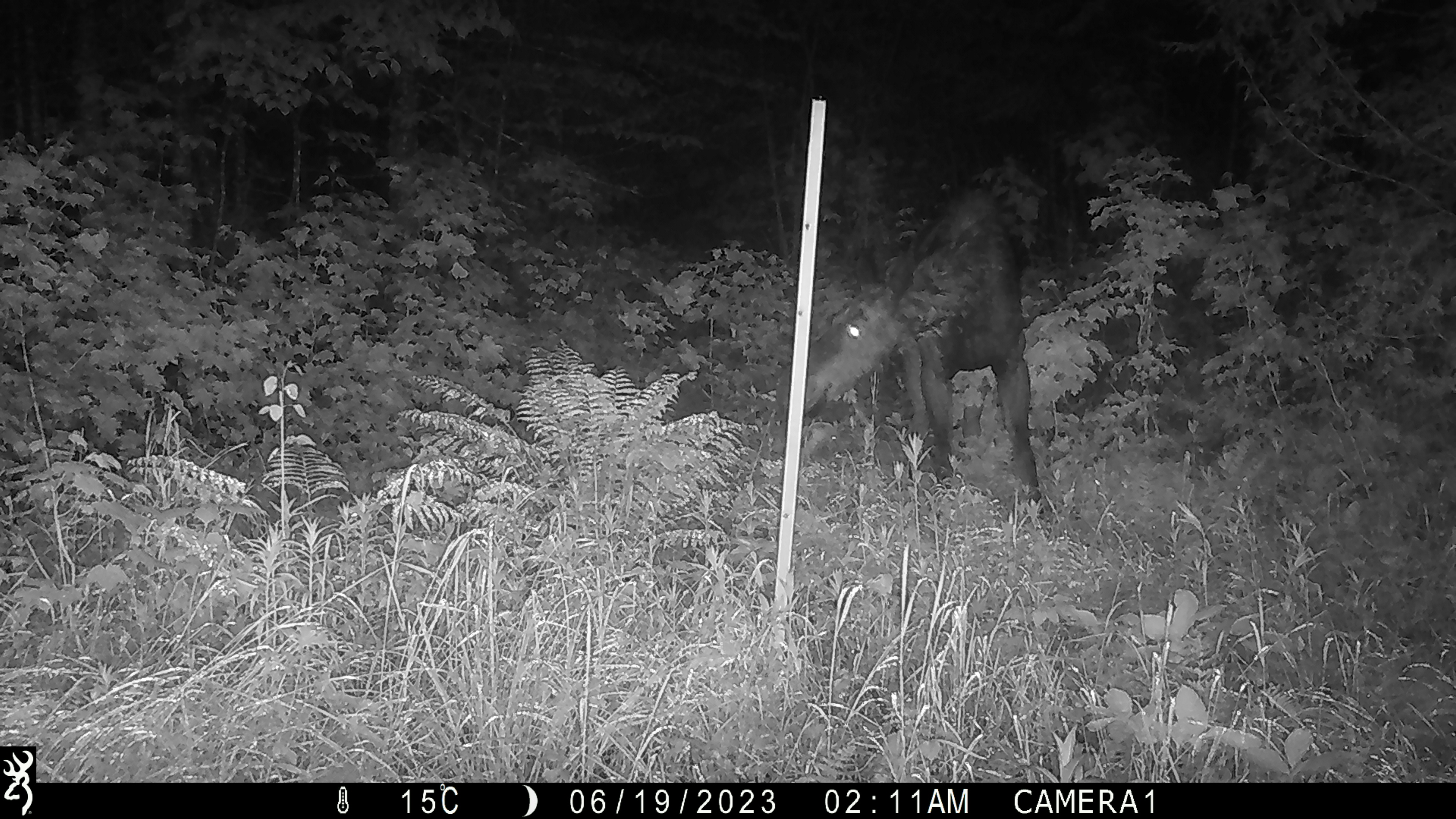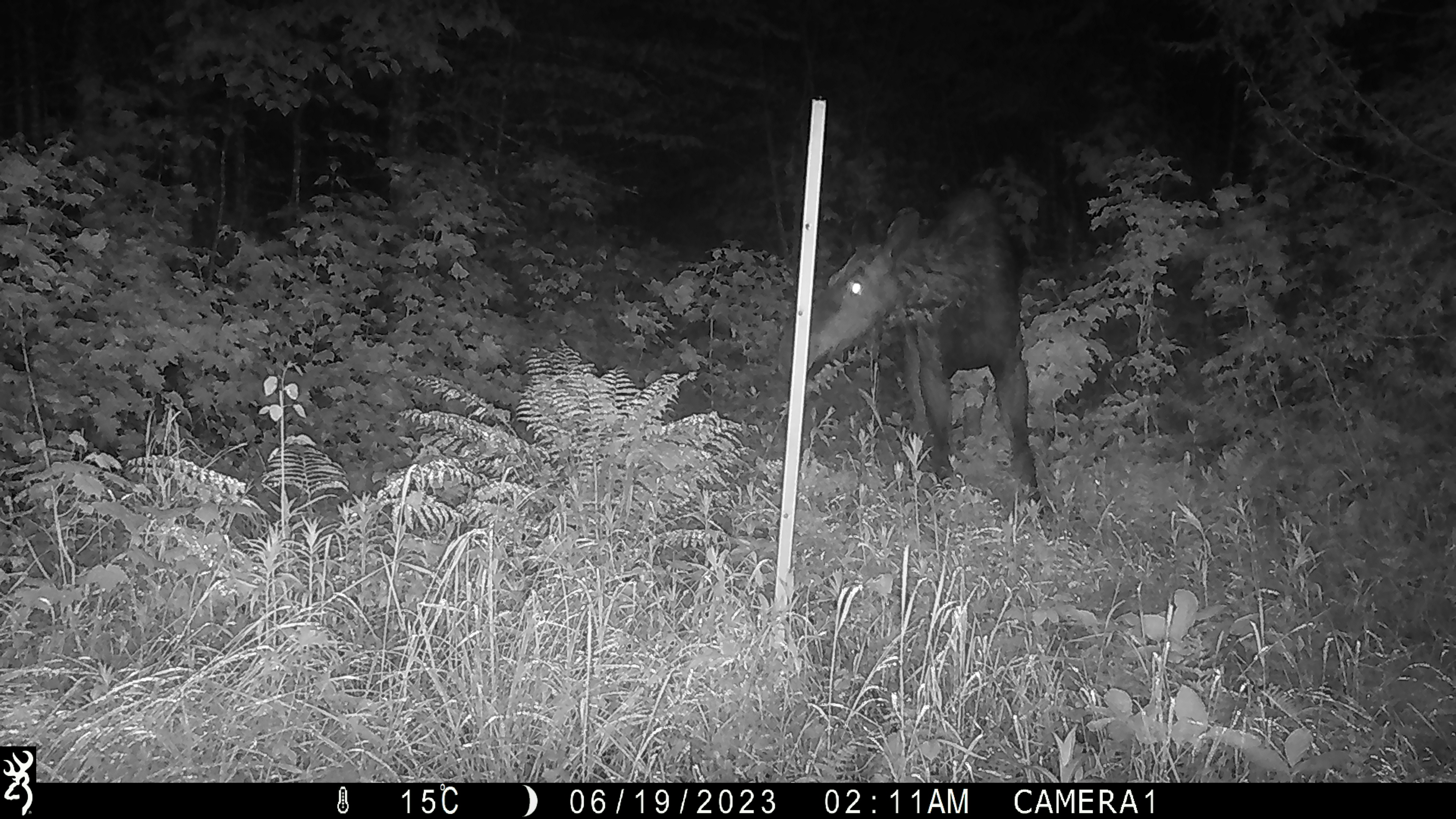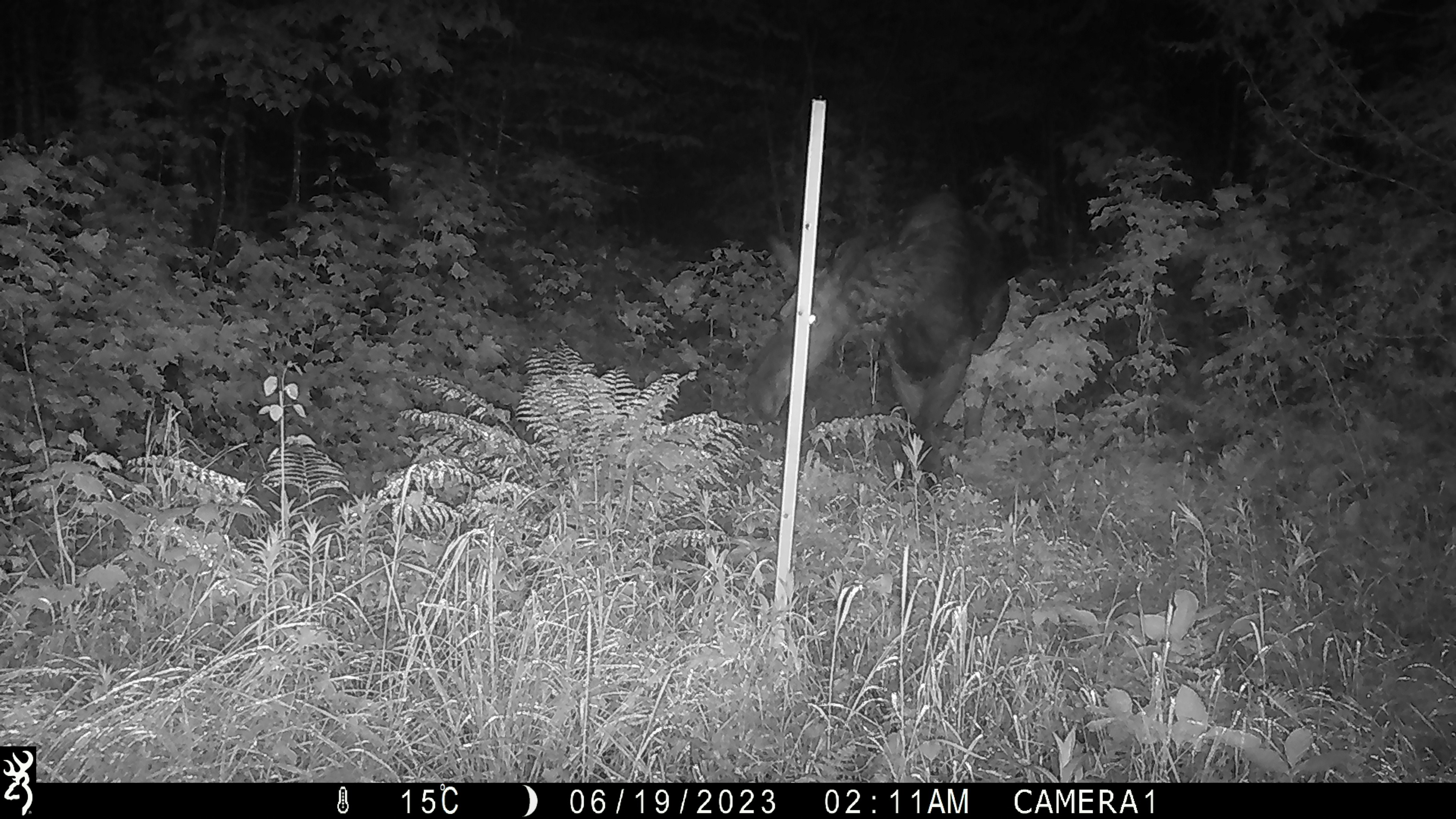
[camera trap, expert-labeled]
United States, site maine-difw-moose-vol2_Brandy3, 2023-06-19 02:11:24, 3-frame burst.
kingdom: Animalia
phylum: Chordata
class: Mammalia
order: Artiodactyla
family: Cervidae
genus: Alces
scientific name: Alces alces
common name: moose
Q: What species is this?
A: Moose (Alces alces).